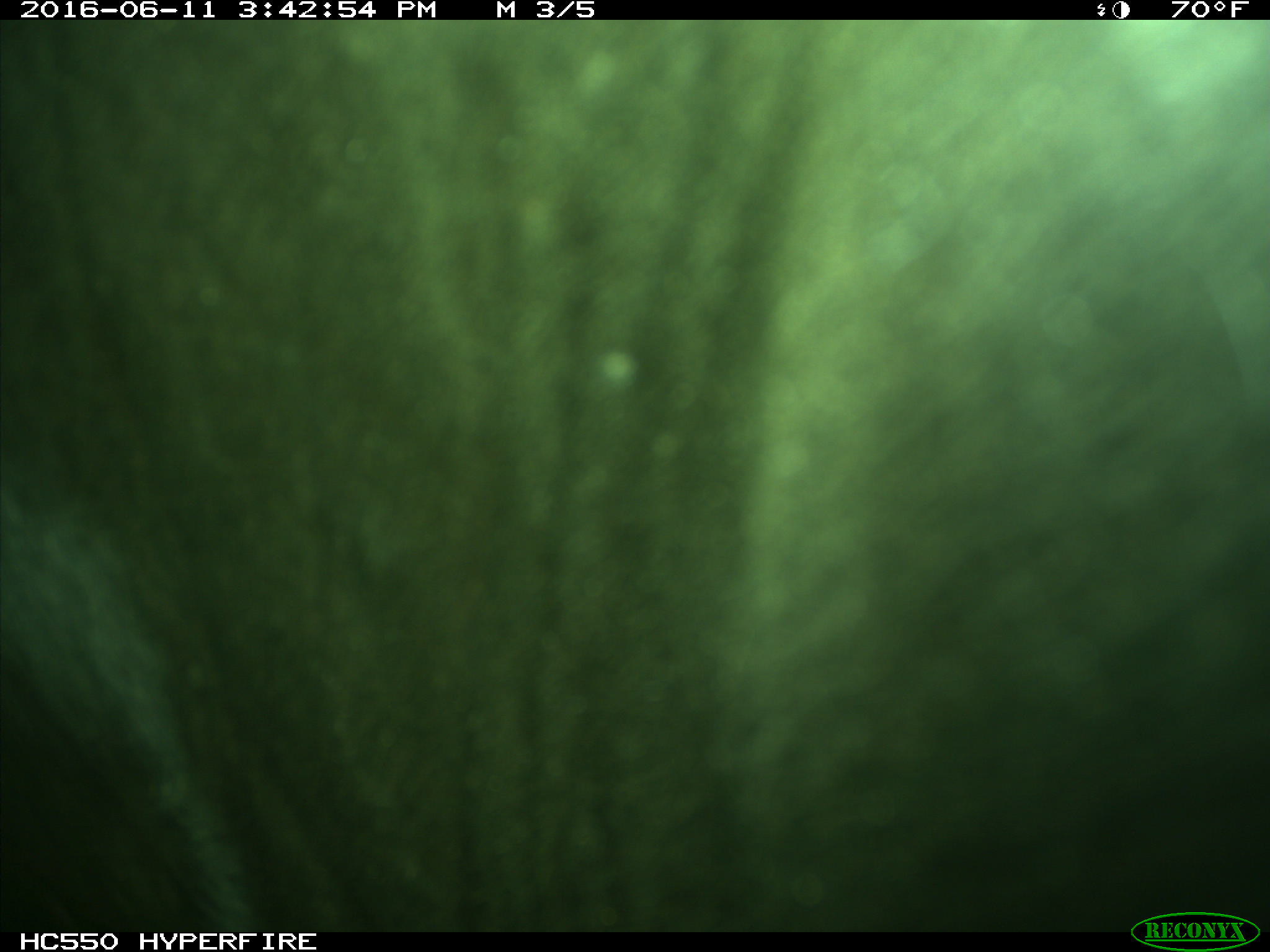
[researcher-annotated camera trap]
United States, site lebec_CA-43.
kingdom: Animalia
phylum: Chordata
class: Mammalia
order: Artiodactyla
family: Bovidae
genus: Bos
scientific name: Bos taurus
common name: domestic cow